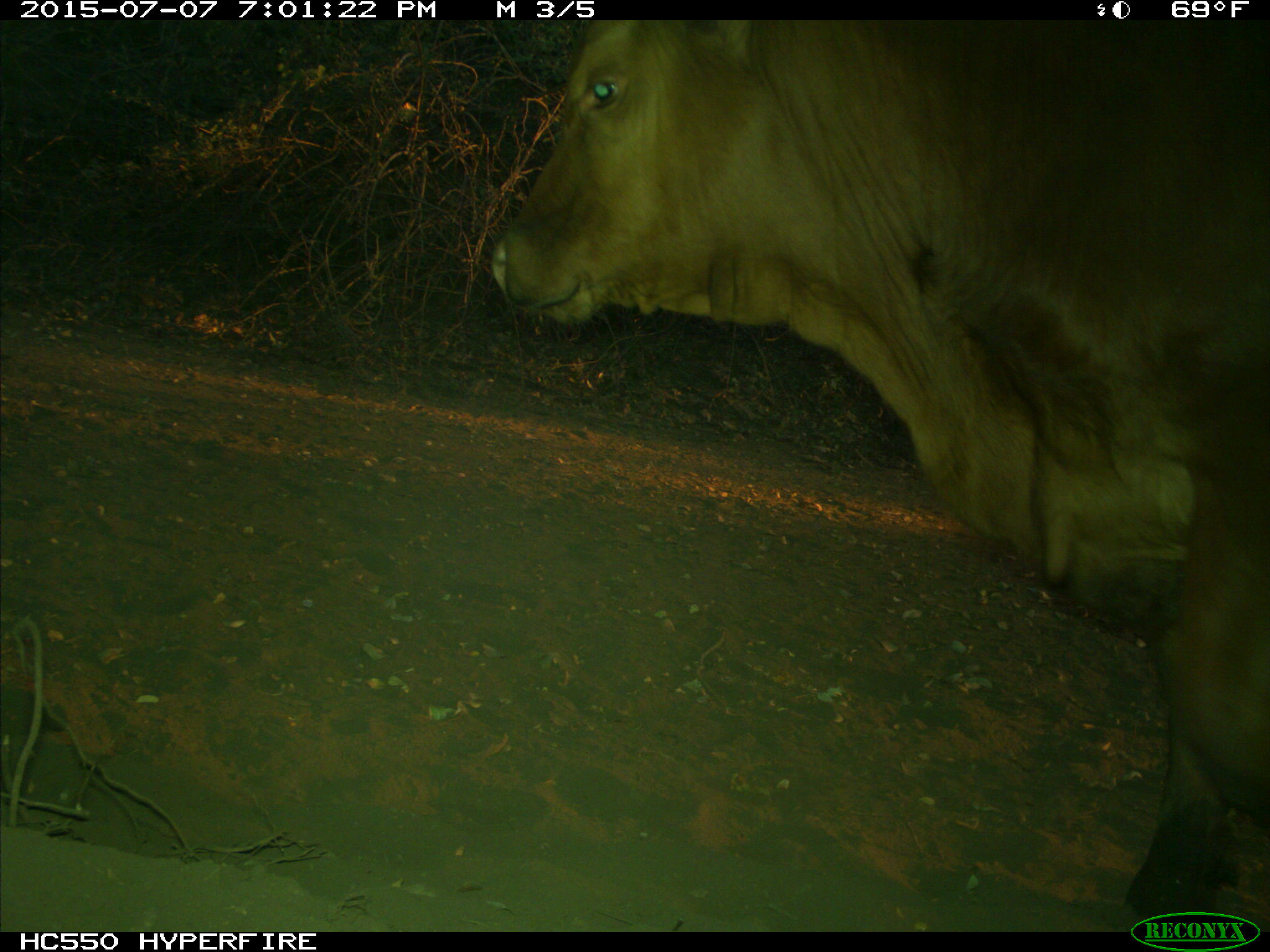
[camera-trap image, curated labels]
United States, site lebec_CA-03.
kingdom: Animalia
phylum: Chordata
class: Mammalia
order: Artiodactyla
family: Bovidae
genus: Bos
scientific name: Bos taurus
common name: domestic cow